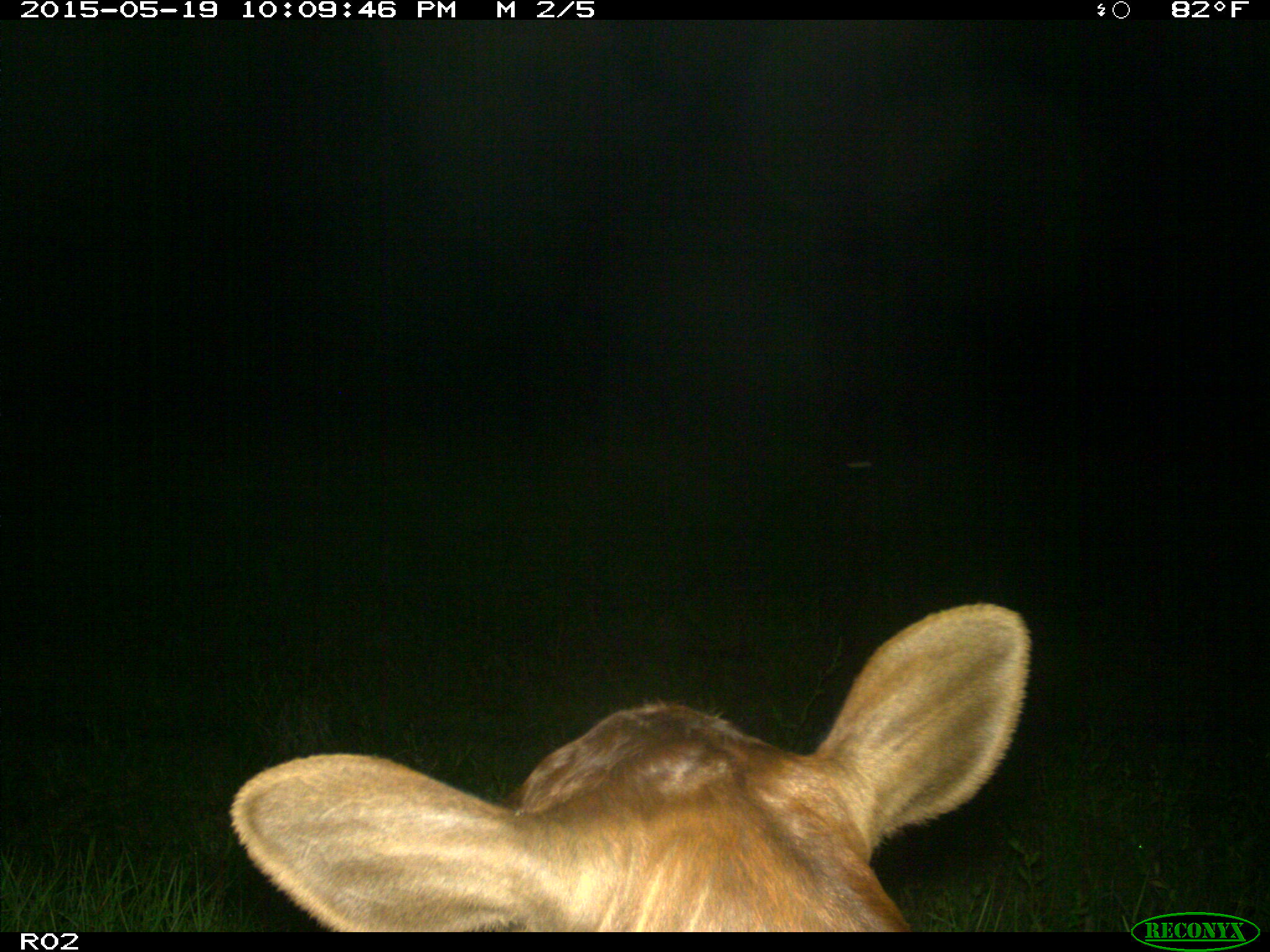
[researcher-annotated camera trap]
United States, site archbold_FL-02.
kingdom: Animalia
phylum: Chordata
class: Mammalia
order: Artiodactyla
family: Bovidae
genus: Bos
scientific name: Bos taurus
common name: domestic cow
Bos taurus (domestic cow).